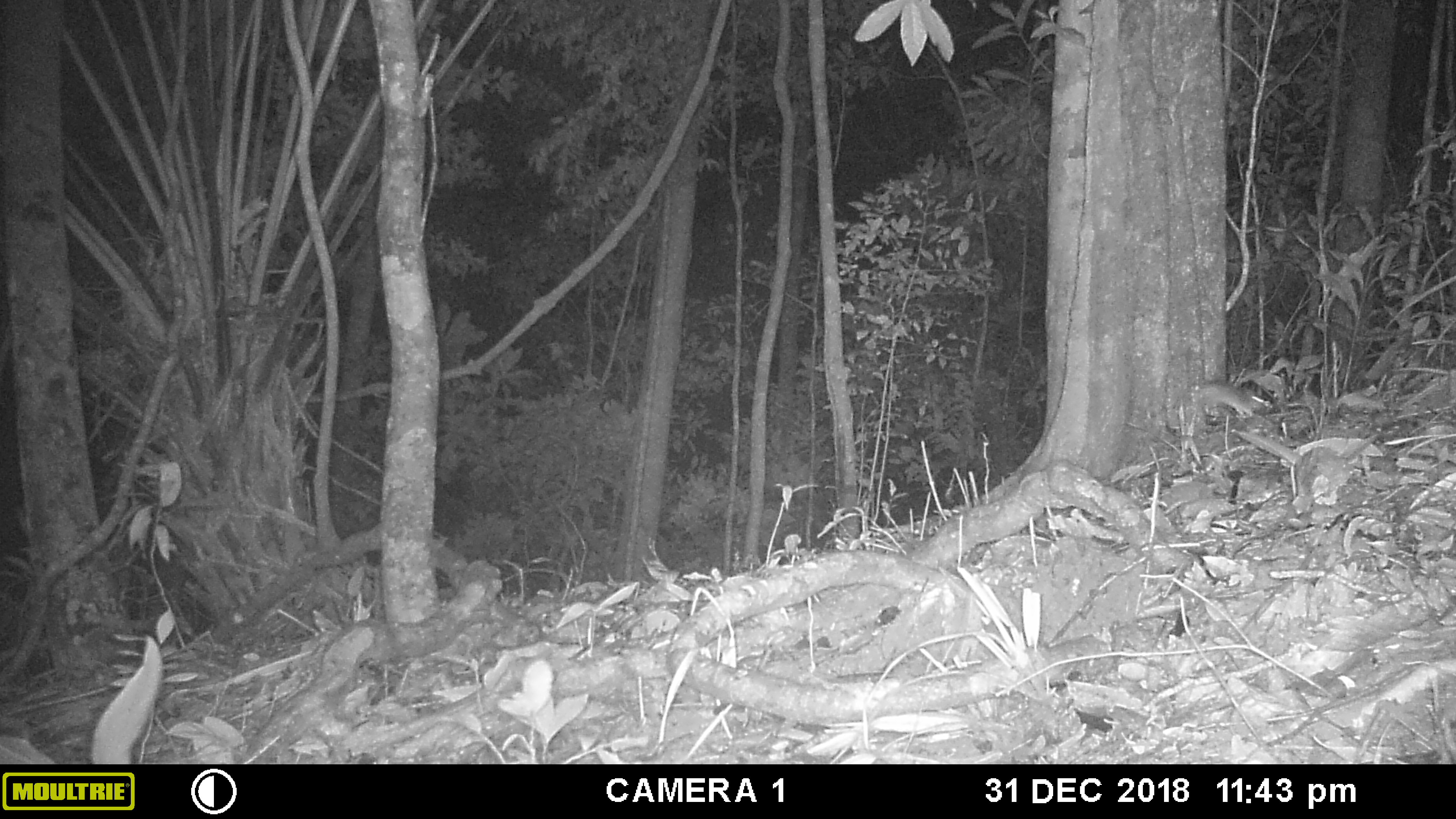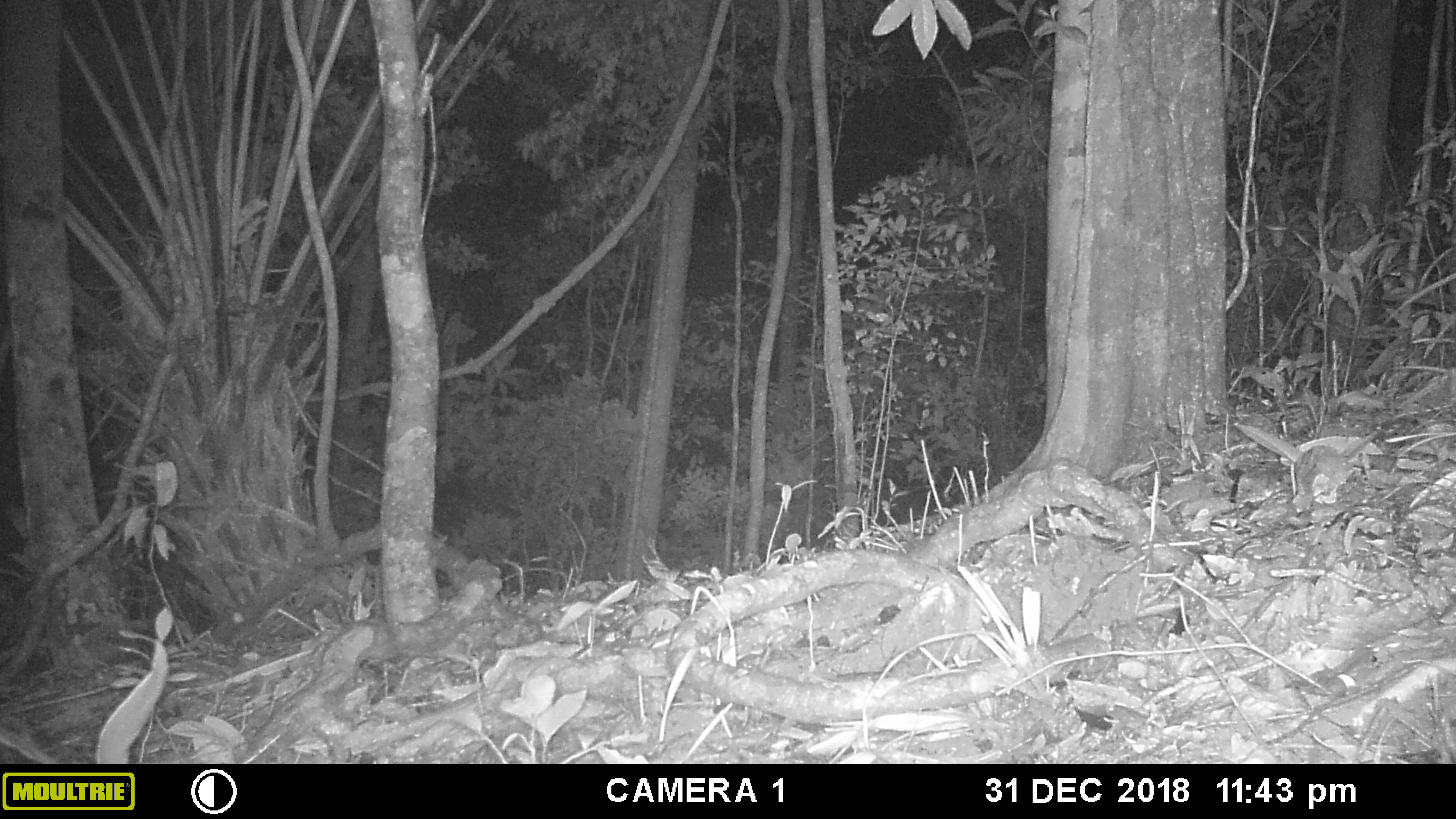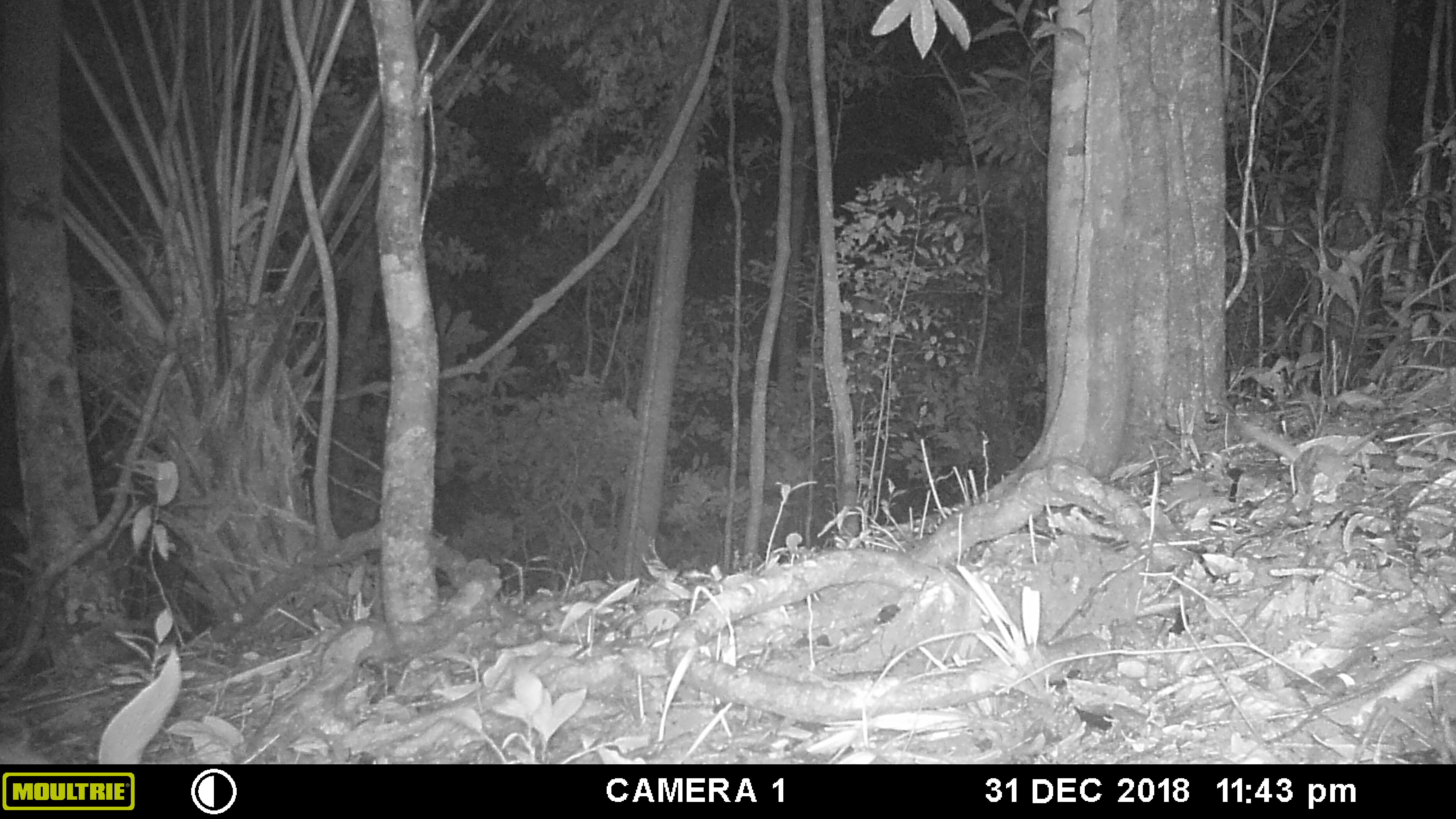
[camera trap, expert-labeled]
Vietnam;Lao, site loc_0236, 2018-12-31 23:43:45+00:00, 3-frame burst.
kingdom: Animalia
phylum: Chordata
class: Mammalia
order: Rodentia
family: Muridae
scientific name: Muridae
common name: old-world mice and rats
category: unidentified murid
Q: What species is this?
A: Unidentified murid (old-world mice and rats) (Muridae).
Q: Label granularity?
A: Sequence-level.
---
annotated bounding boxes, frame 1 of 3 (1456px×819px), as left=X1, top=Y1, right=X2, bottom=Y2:
unidentified murid: left=1199, top=378, right=1266, bottom=417